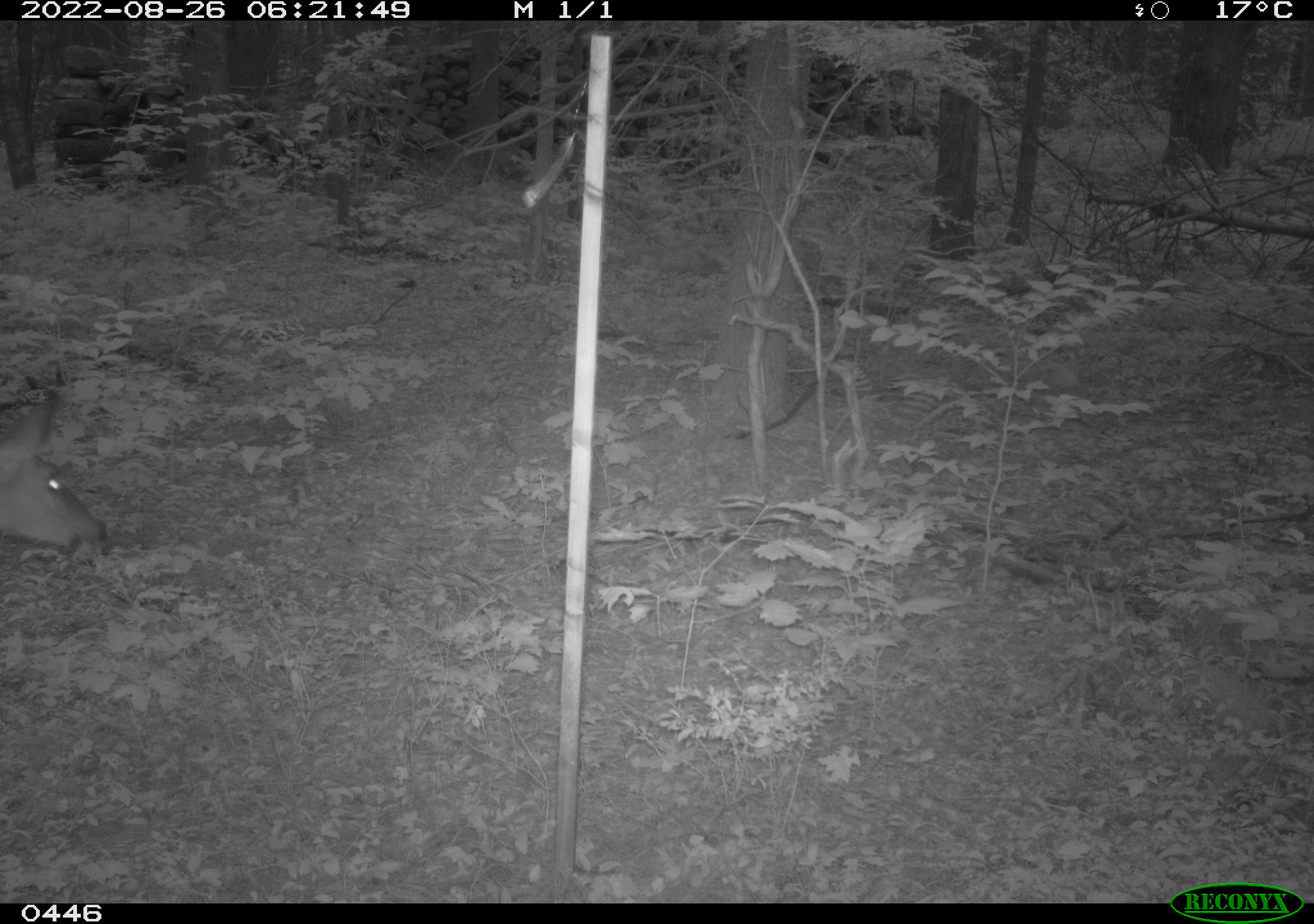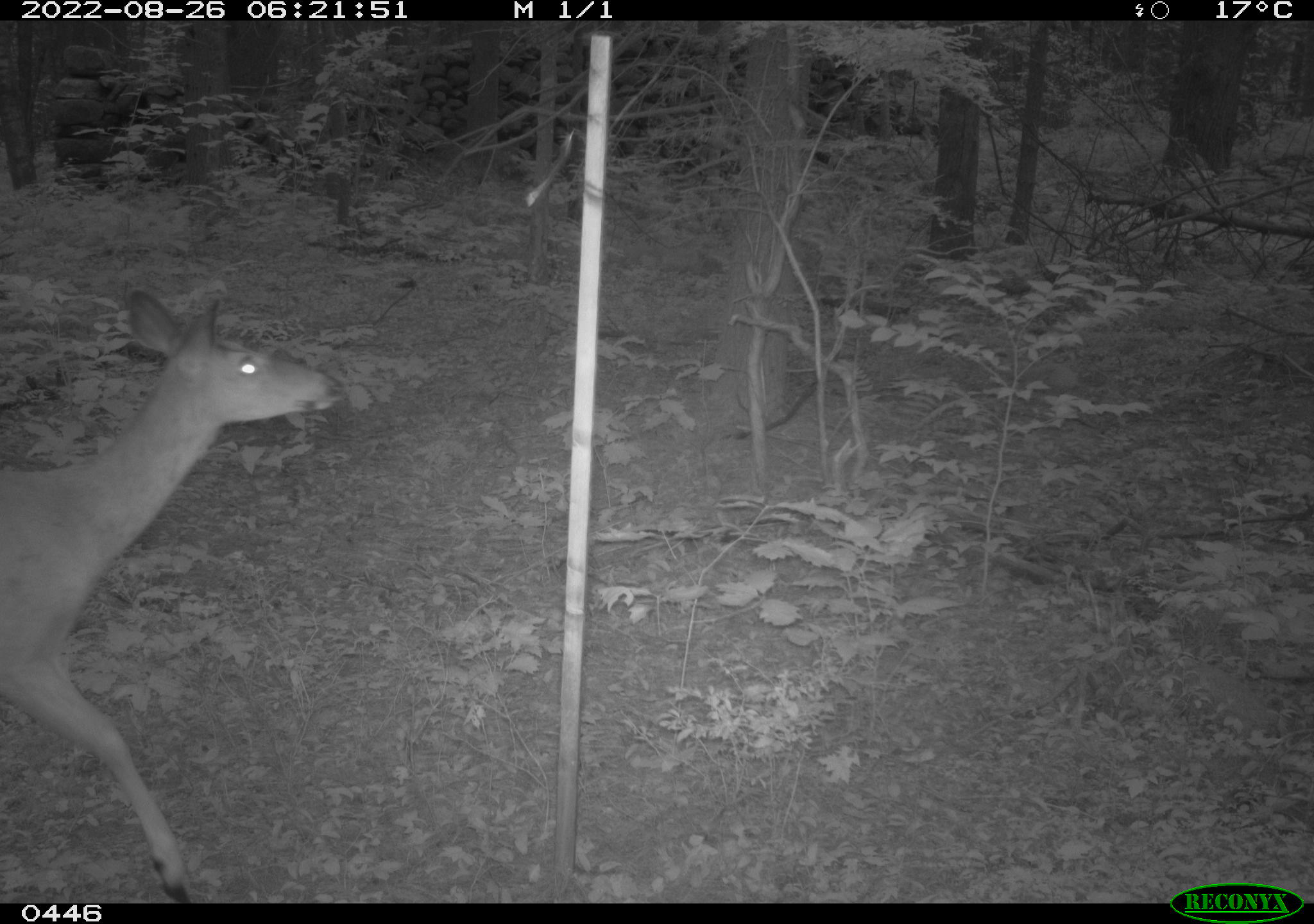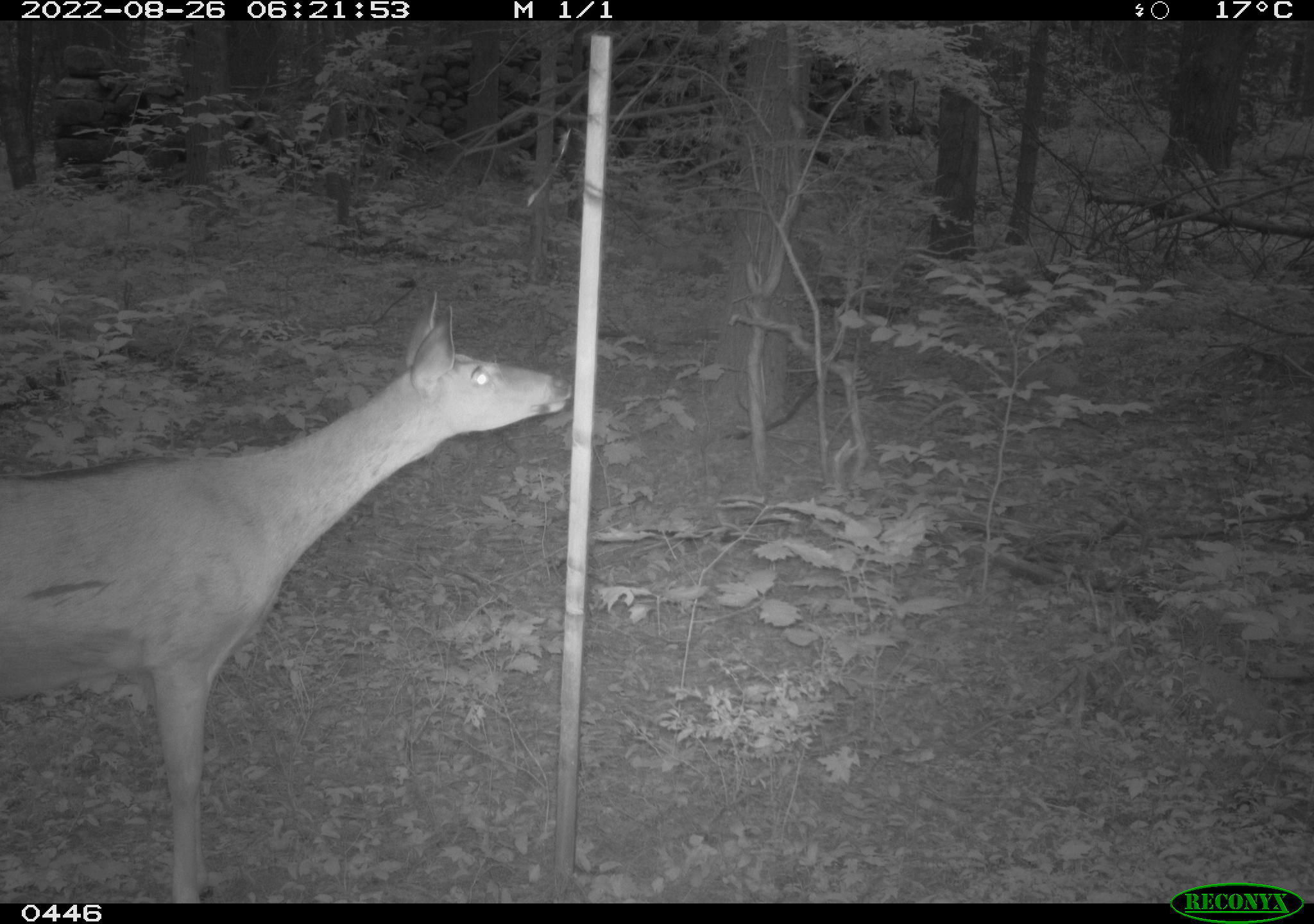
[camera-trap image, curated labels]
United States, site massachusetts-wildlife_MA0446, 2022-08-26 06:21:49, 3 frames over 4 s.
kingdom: Animalia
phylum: Chordata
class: Mammalia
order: Artiodactyla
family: Cervidae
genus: Odocoileus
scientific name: Odocoileus virginianus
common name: white-tailed deer